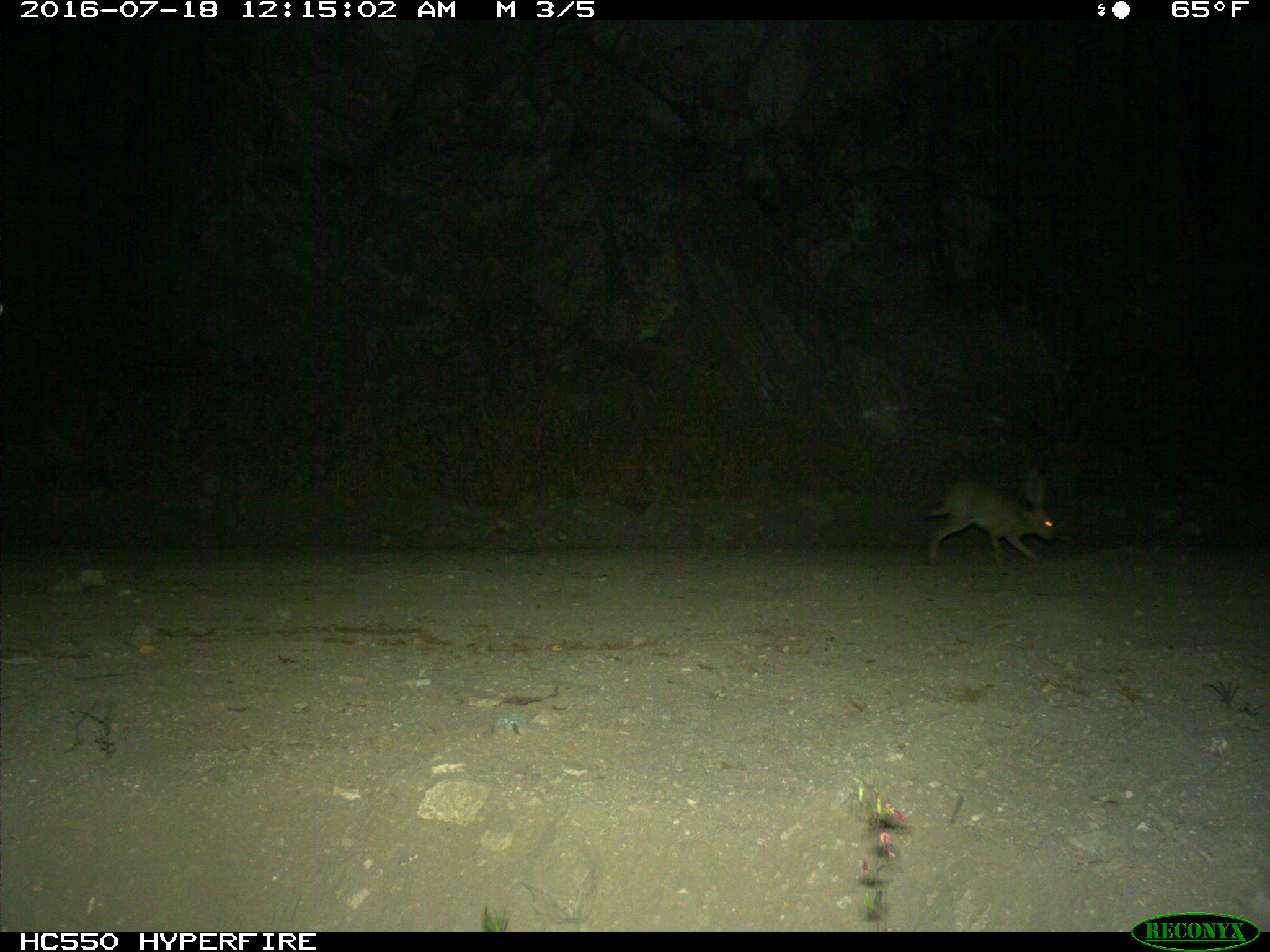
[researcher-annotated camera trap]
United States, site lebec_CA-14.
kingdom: Animalia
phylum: Chordata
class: Mammalia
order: Lagomorpha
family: Leporidae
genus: Lepus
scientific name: Lepus californicus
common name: black-tailed jackrabbit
Lepus californicus (black-tailed jackrabbit).